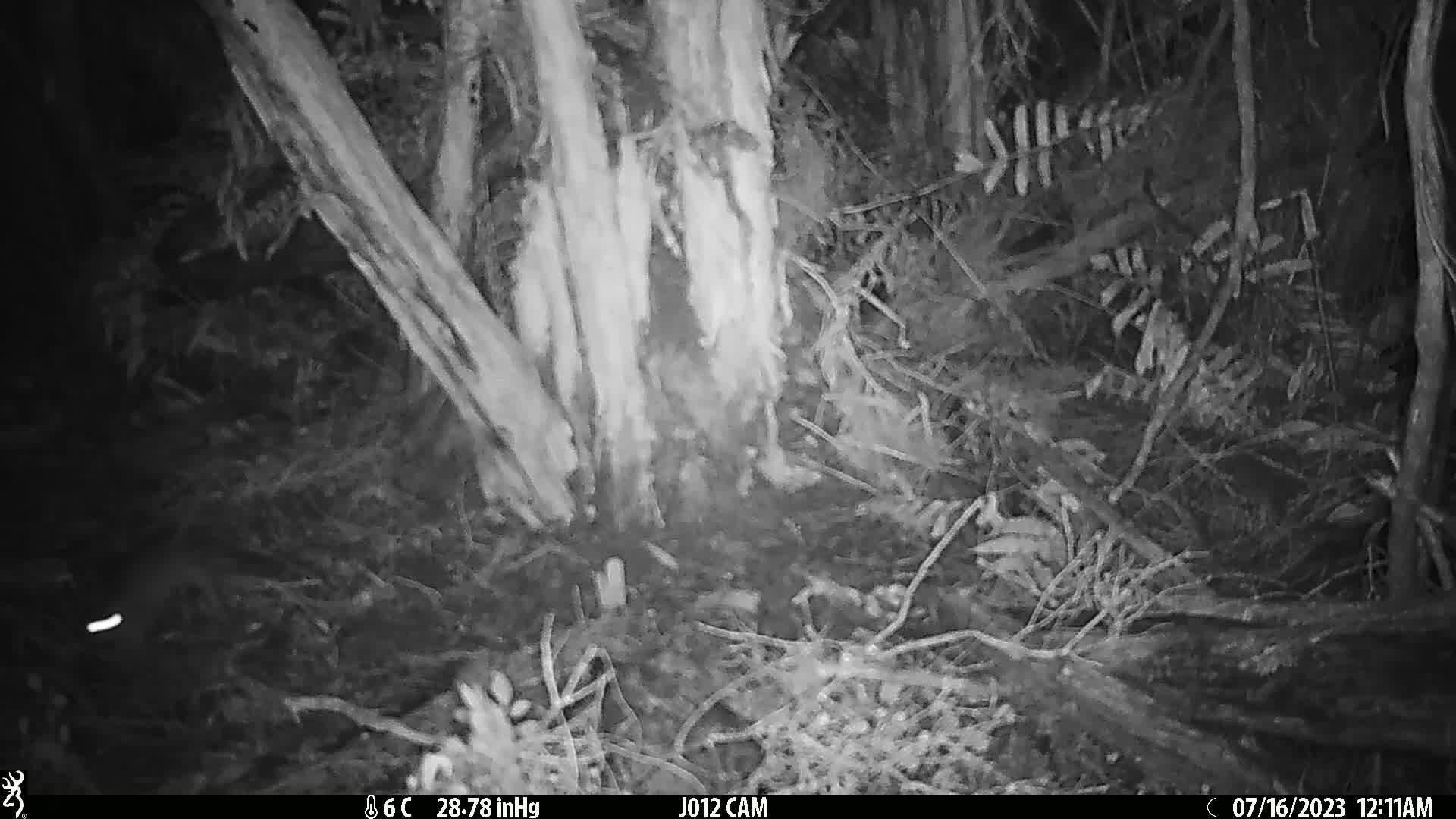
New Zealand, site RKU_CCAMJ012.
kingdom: Animalia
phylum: Chordata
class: Mammalia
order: Rodentia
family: Muridae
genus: Rattus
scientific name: Rattus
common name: rat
Rat (Rattus).